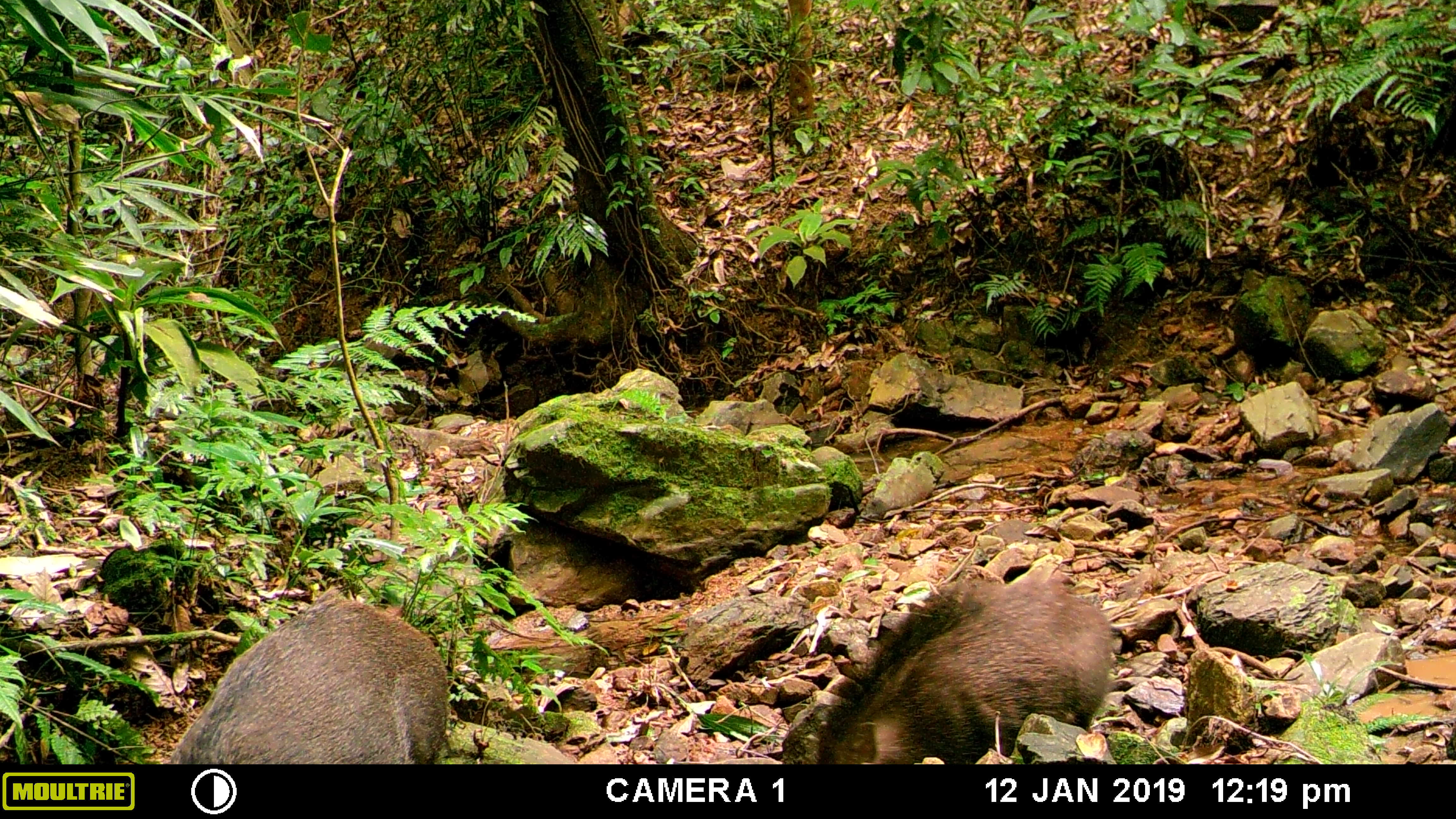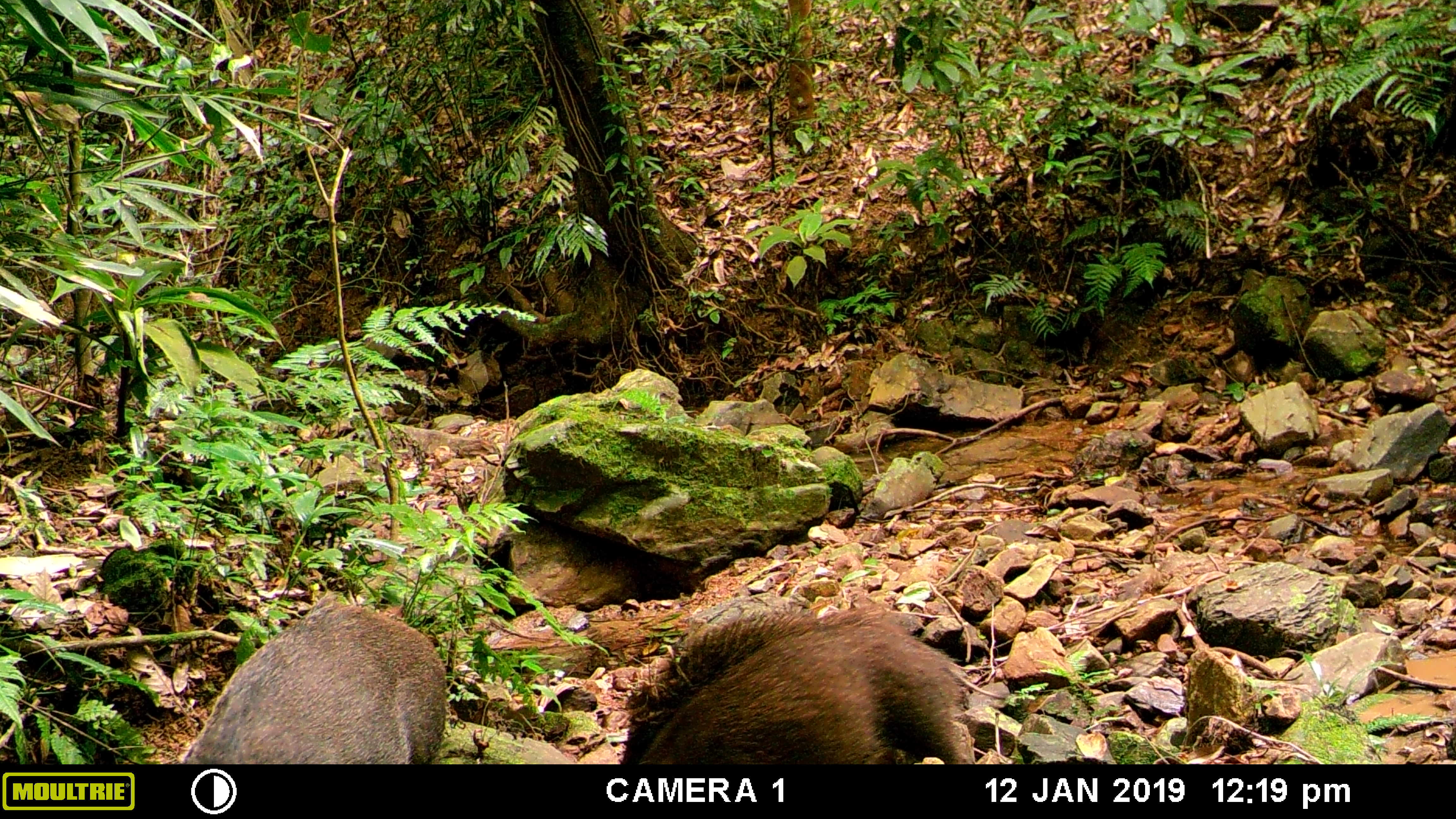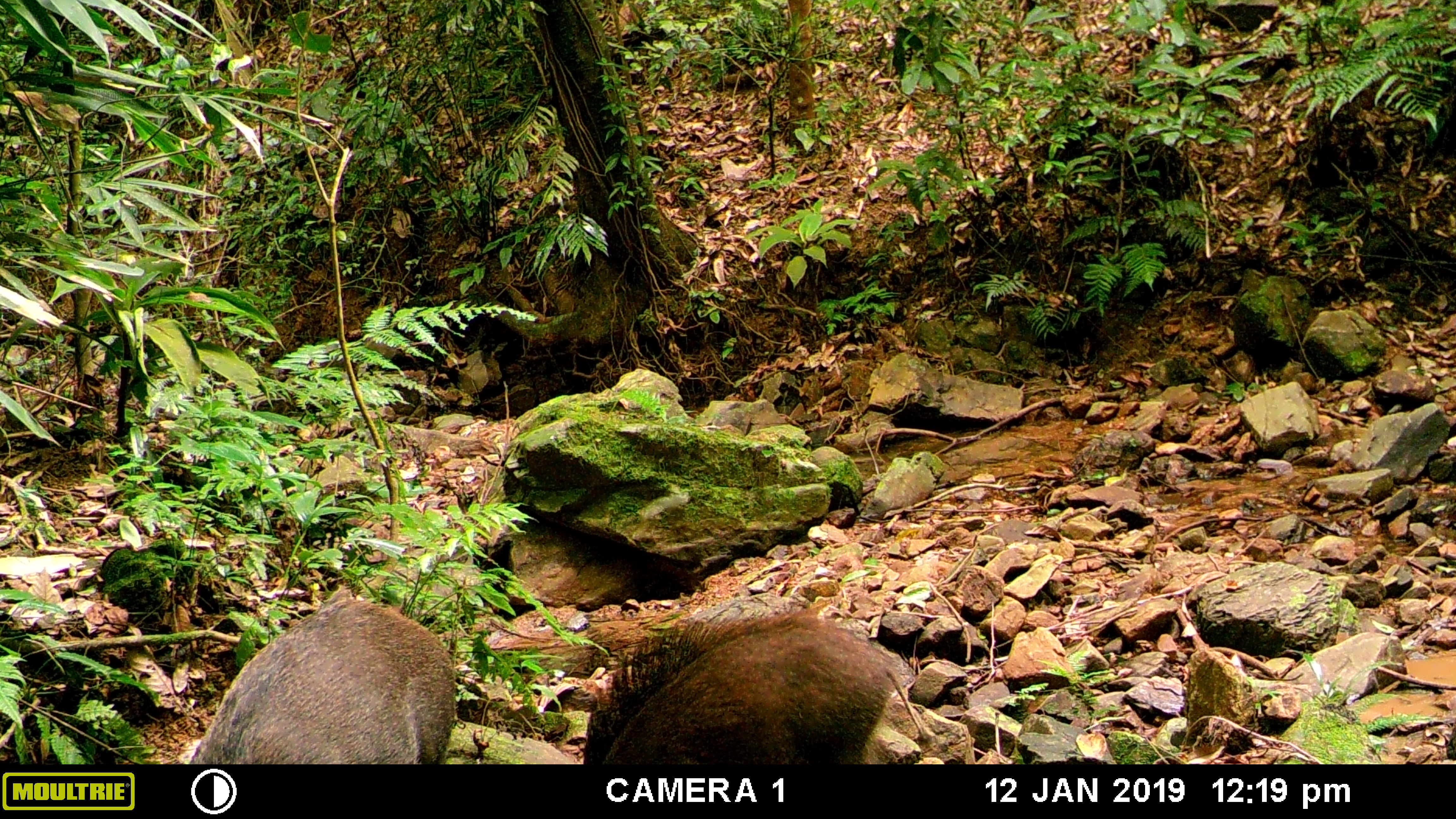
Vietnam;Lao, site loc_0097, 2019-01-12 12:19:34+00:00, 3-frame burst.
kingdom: Animalia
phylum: Chordata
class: Mammalia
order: Artiodactyla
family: Suidae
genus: Sus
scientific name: Sus scrofa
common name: eurasian wild pig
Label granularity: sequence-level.